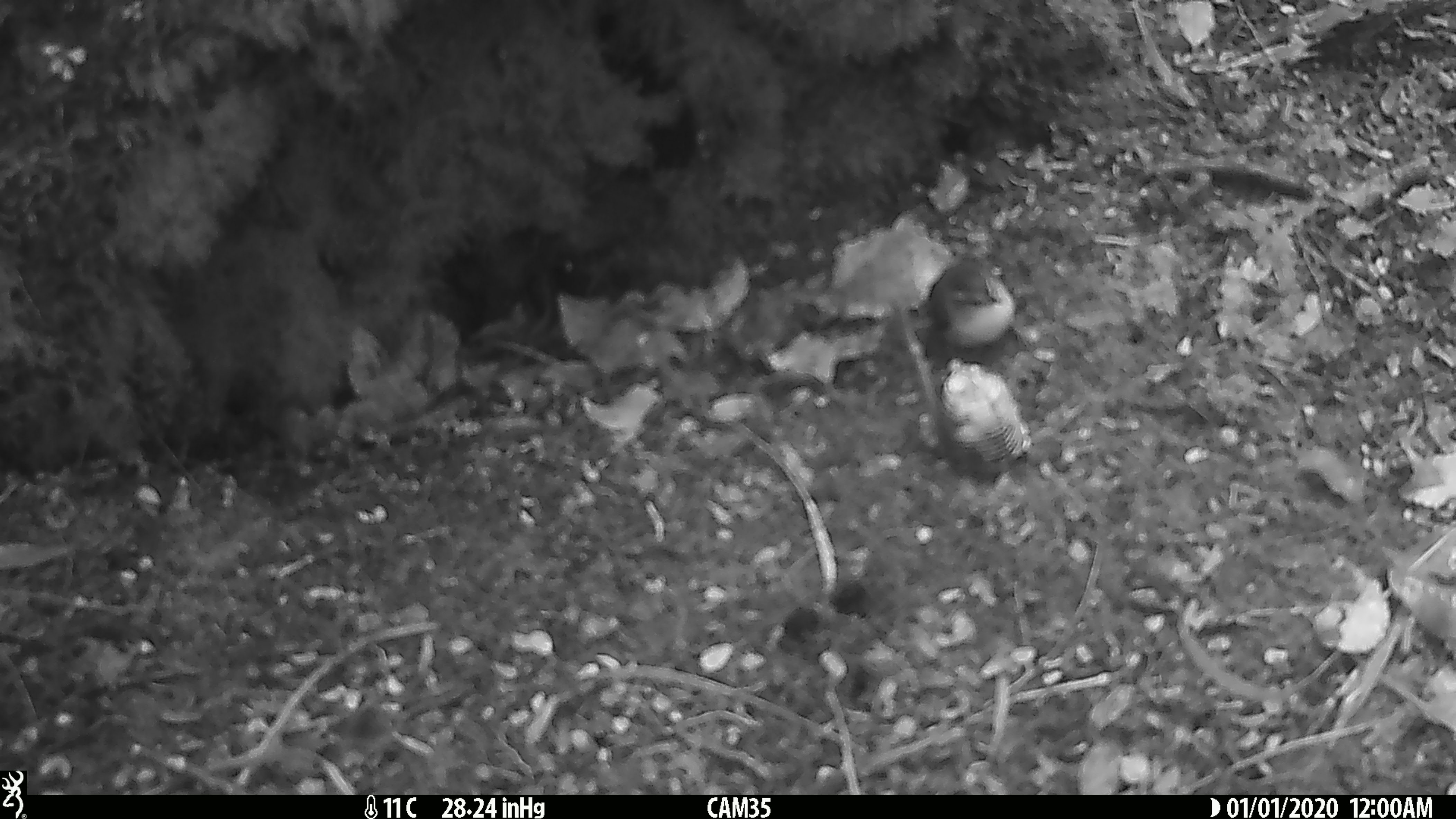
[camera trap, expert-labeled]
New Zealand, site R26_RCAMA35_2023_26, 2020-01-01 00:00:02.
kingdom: Animalia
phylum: Chordata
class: Aves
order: Passeriformes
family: Acanthisittidae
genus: Acanthisitta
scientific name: Acanthisitta chloris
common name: rifleman